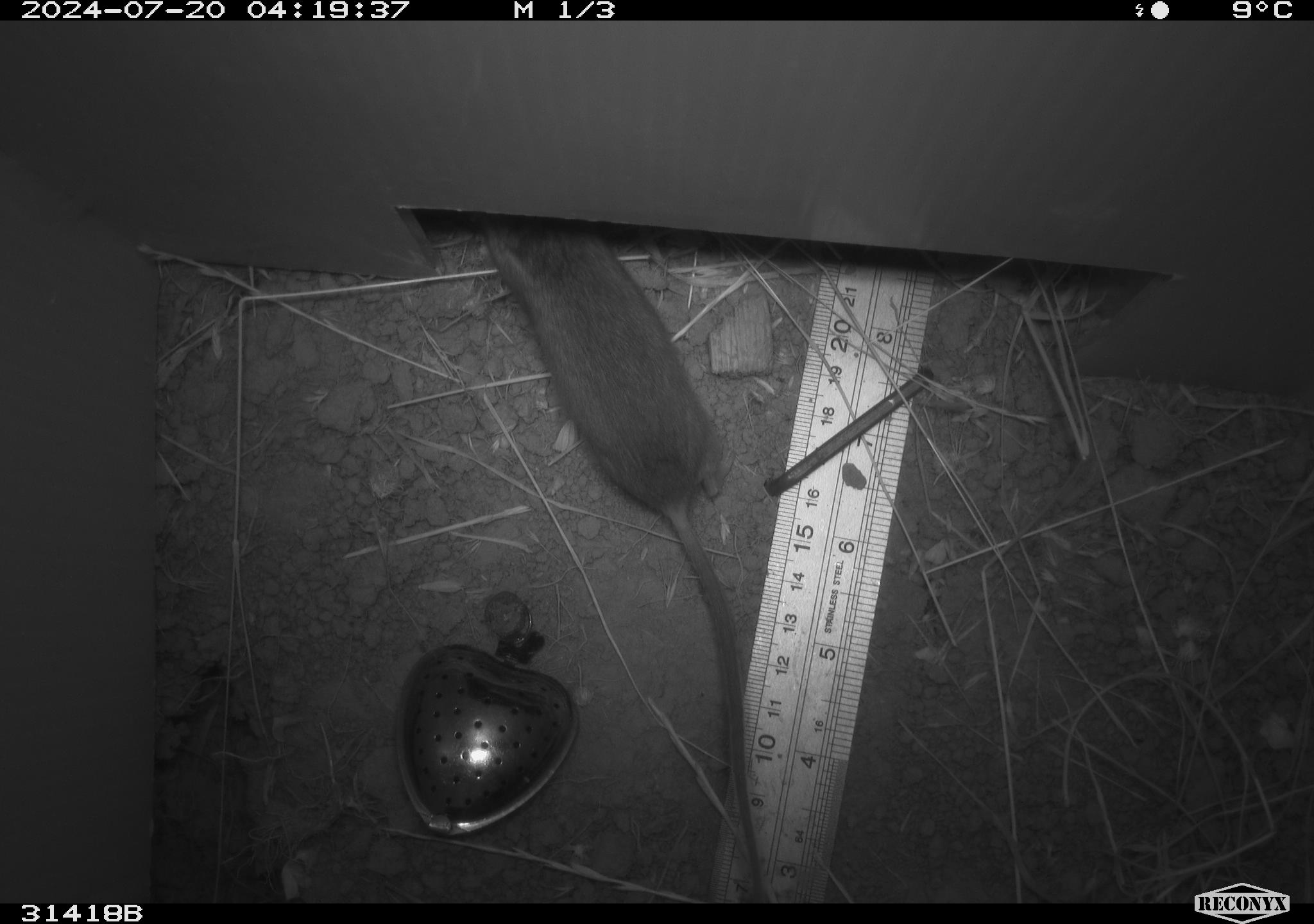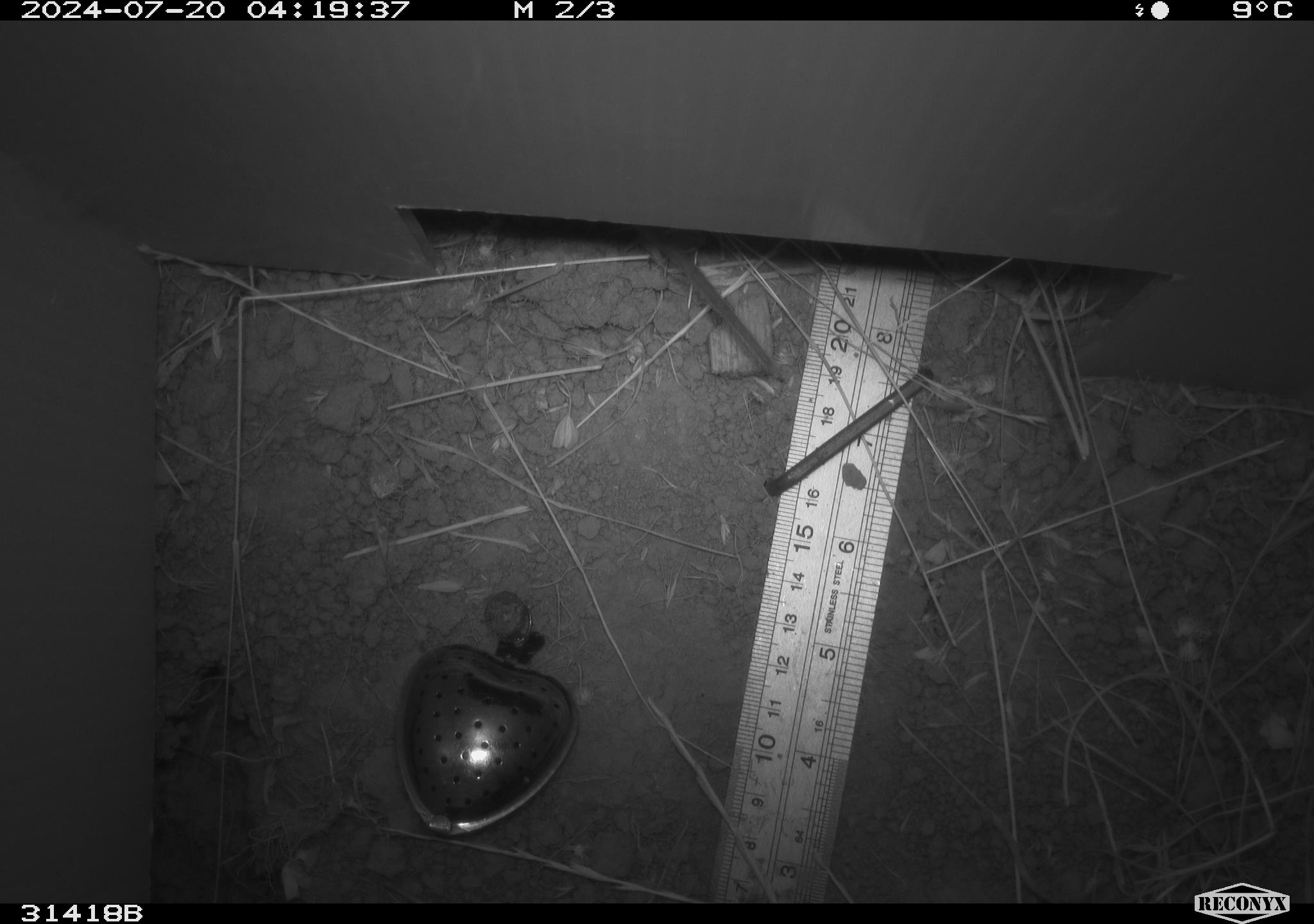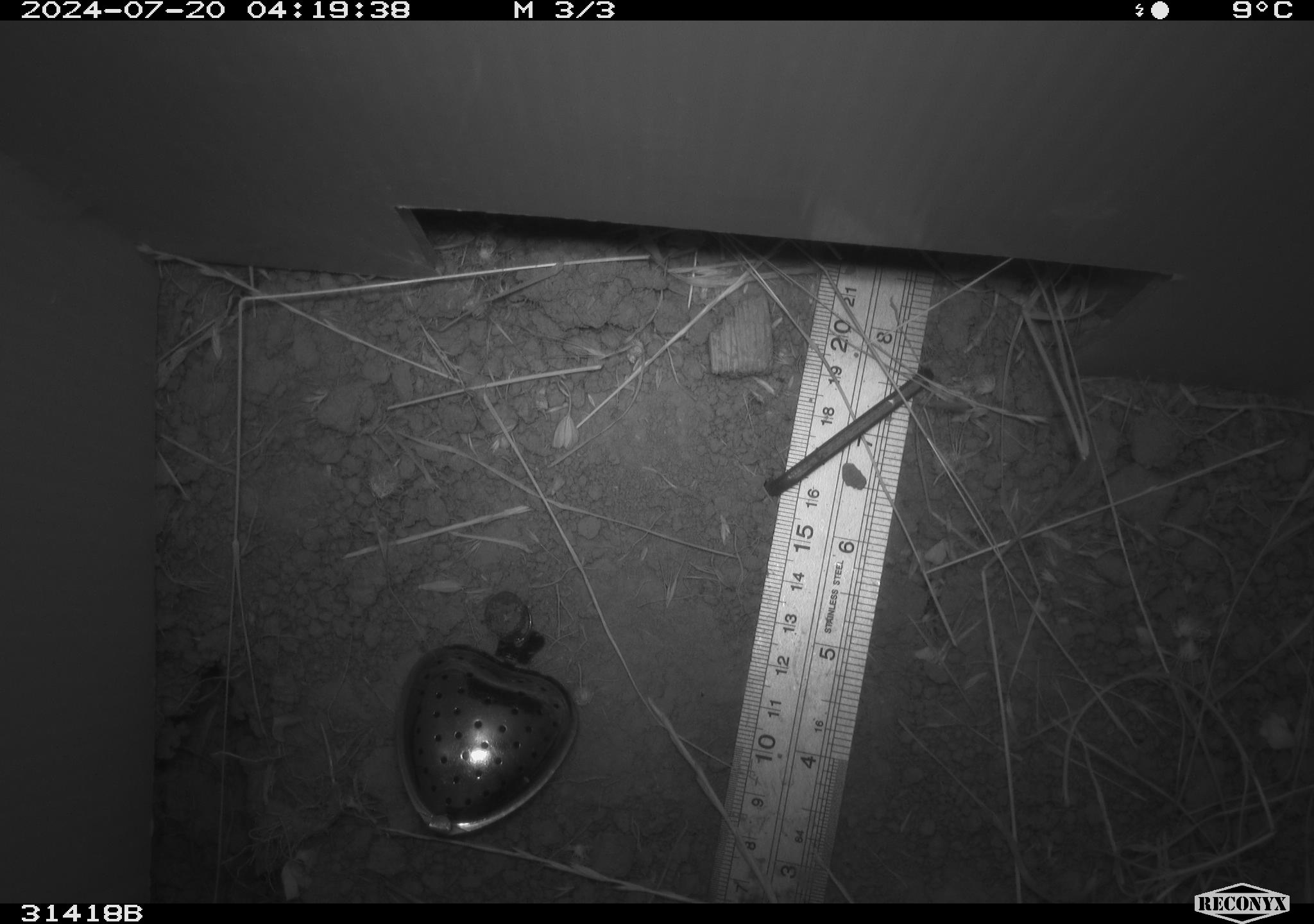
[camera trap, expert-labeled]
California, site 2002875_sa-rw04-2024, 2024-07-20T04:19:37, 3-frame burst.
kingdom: Animalia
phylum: Chordata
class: Mammalia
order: Rodentia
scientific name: Rodentia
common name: rodent